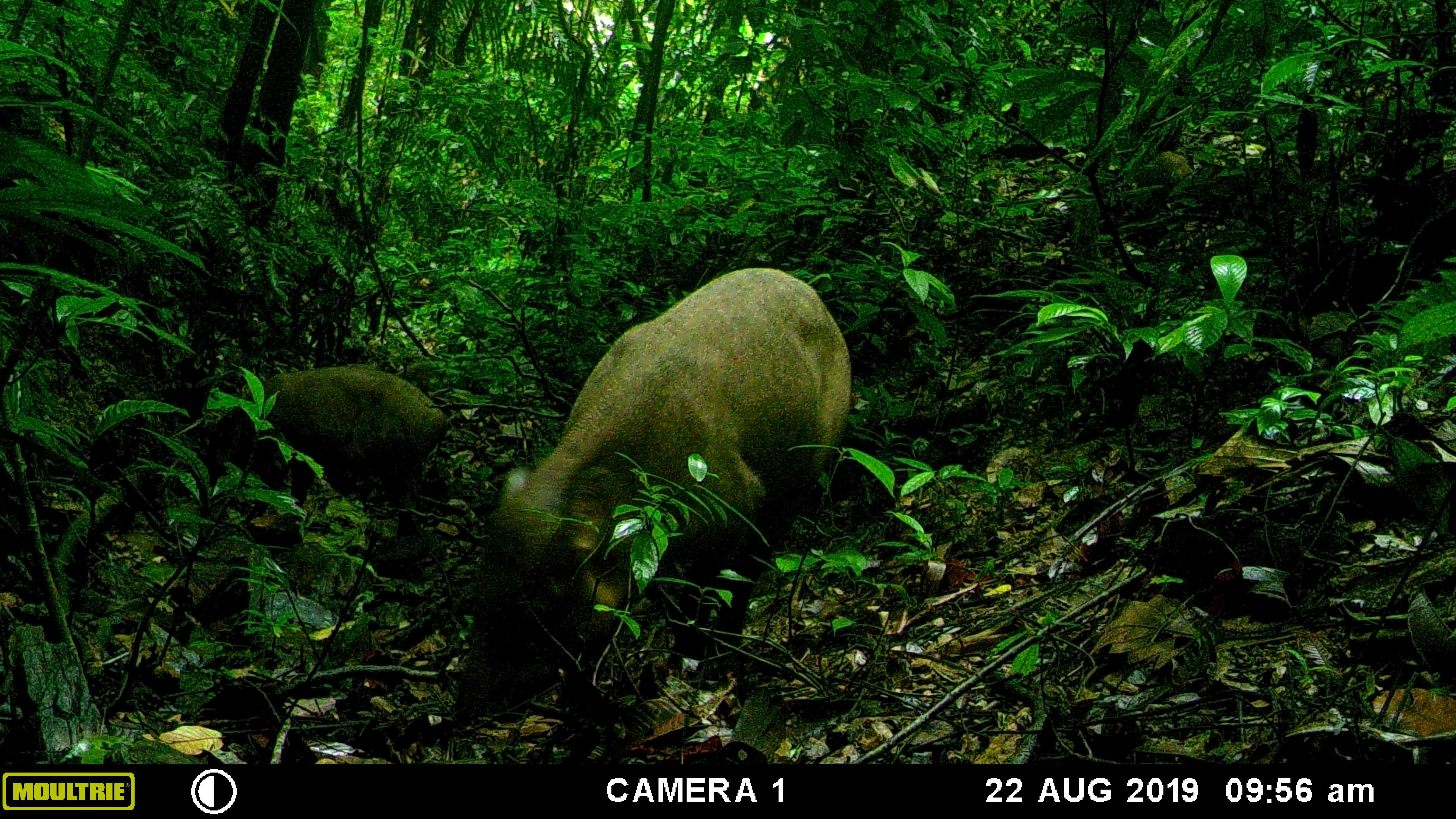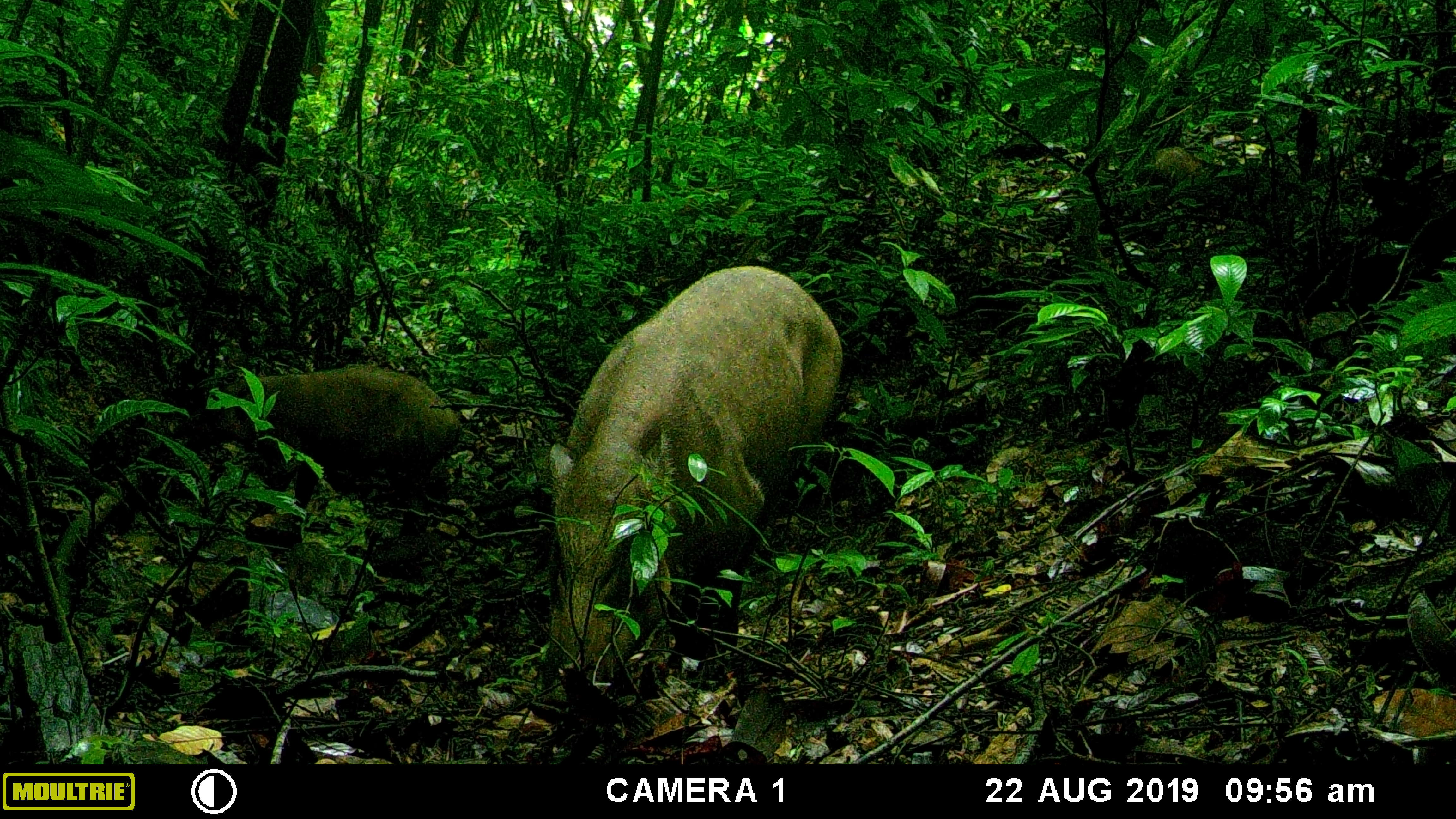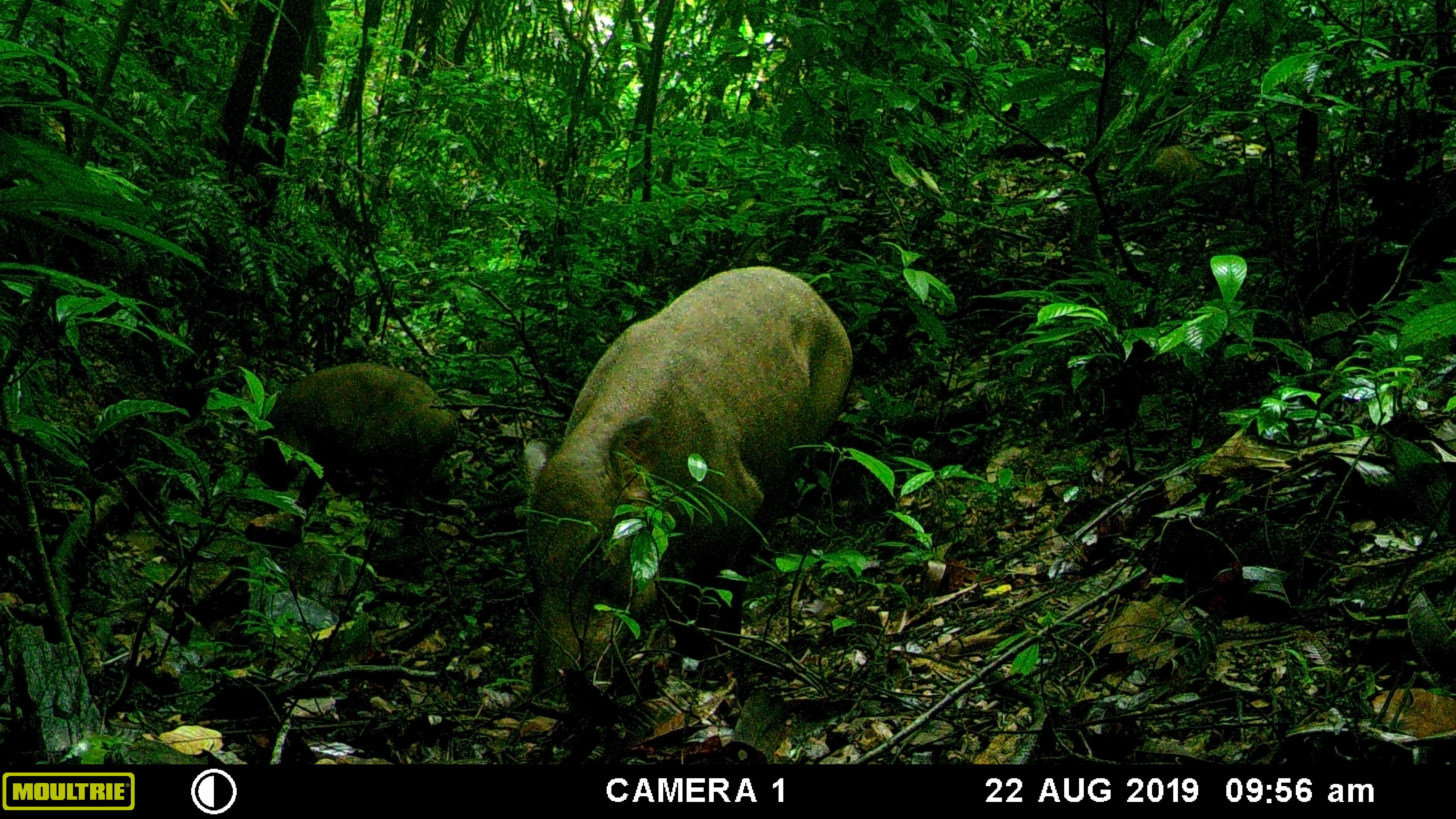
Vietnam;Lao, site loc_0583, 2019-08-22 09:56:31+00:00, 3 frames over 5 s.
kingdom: Animalia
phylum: Chordata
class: Mammalia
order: Artiodactyla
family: Suidae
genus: Sus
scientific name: Sus scrofa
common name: eurasian wild pig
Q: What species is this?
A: Eurasian wild pig (Sus scrofa).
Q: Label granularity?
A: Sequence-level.